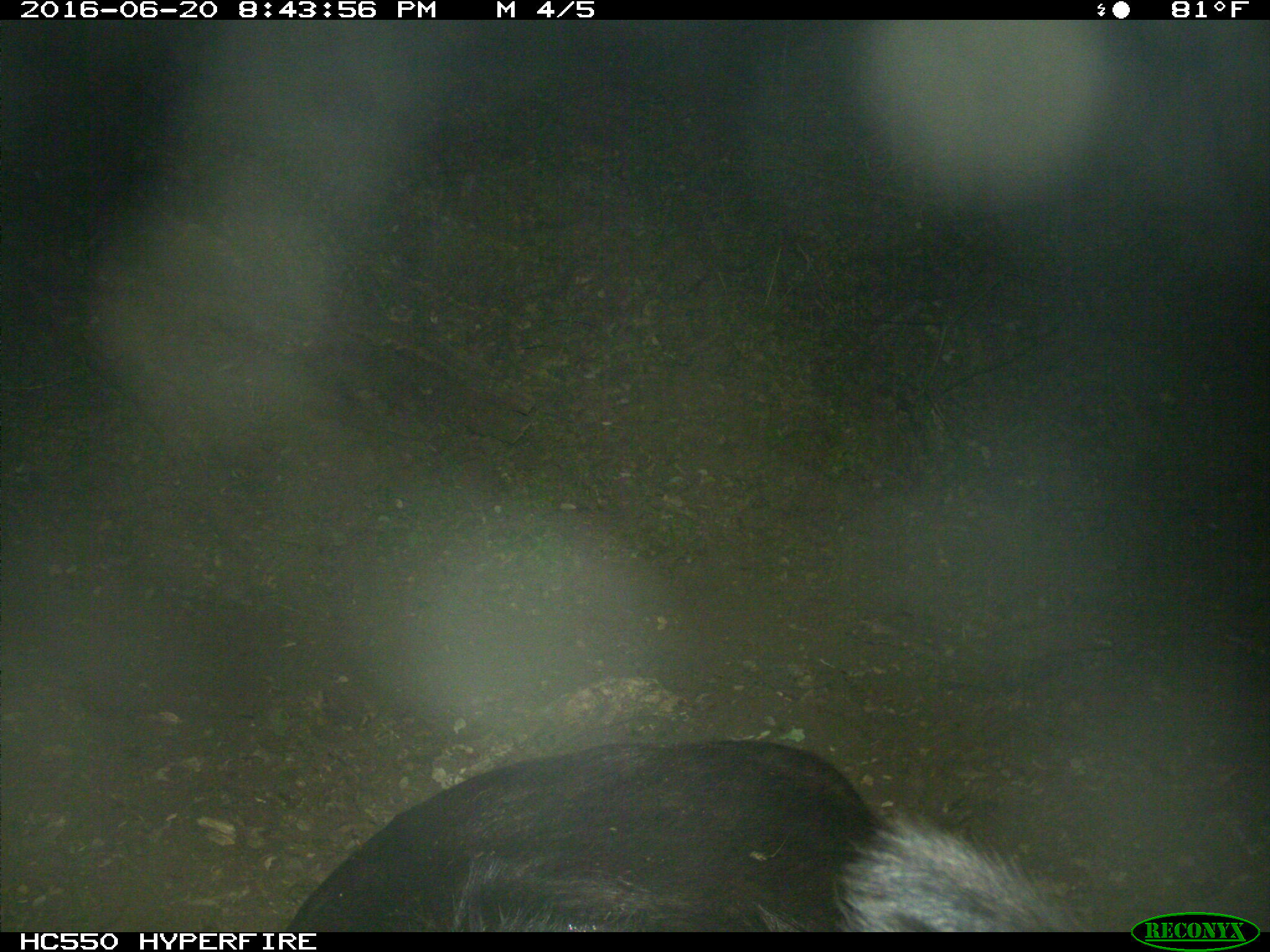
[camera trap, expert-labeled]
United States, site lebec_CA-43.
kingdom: Animalia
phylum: Chordata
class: Mammalia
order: Artiodactyla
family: Bovidae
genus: Bos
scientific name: Bos taurus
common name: domestic cow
Bos taurus (domestic cow).